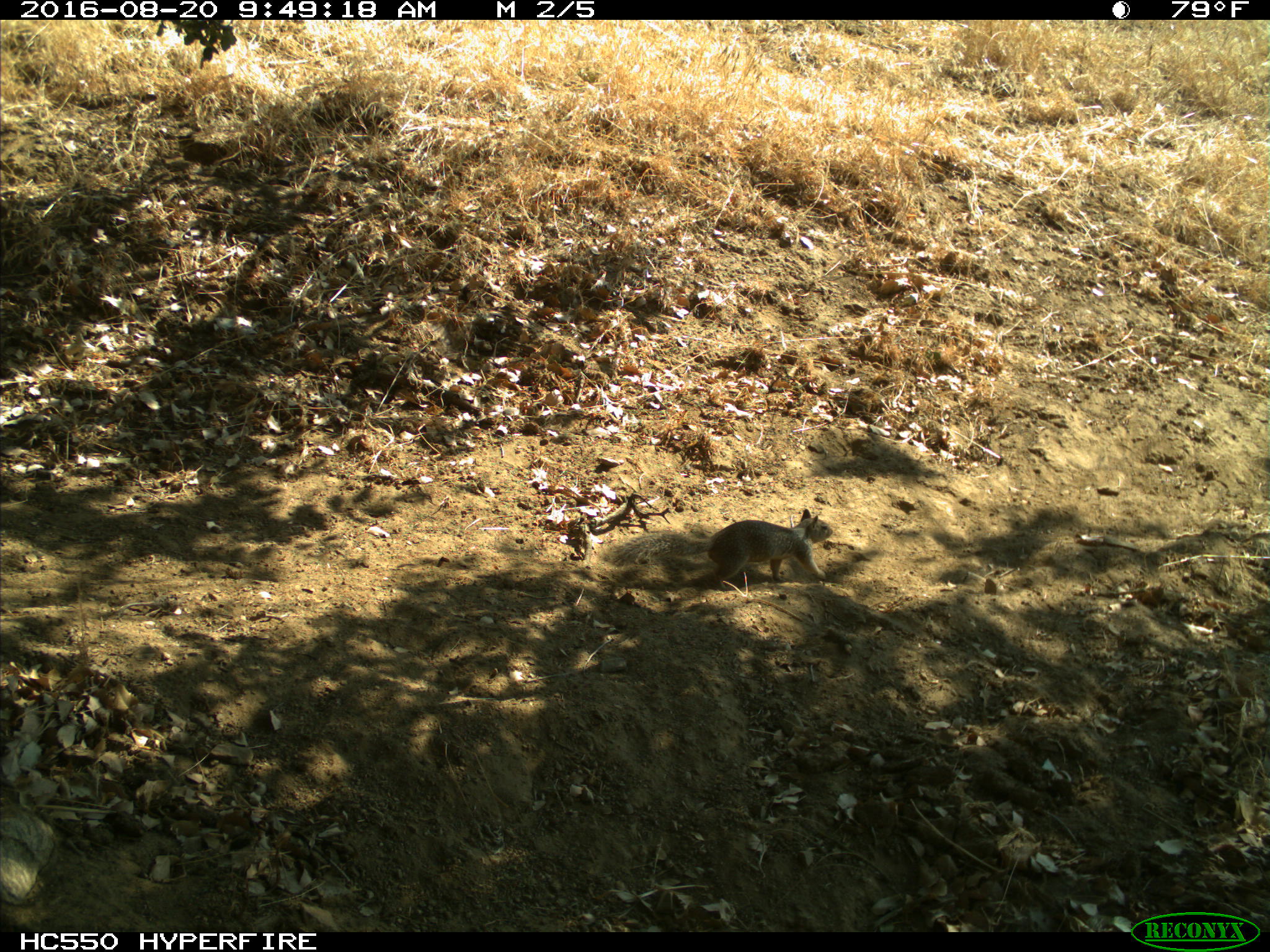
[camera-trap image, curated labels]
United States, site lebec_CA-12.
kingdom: Animalia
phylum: Chordata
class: Mammalia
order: Rodentia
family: Sciuridae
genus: Otospermophilus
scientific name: Otospermophilus beecheyi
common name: california ground squirrel